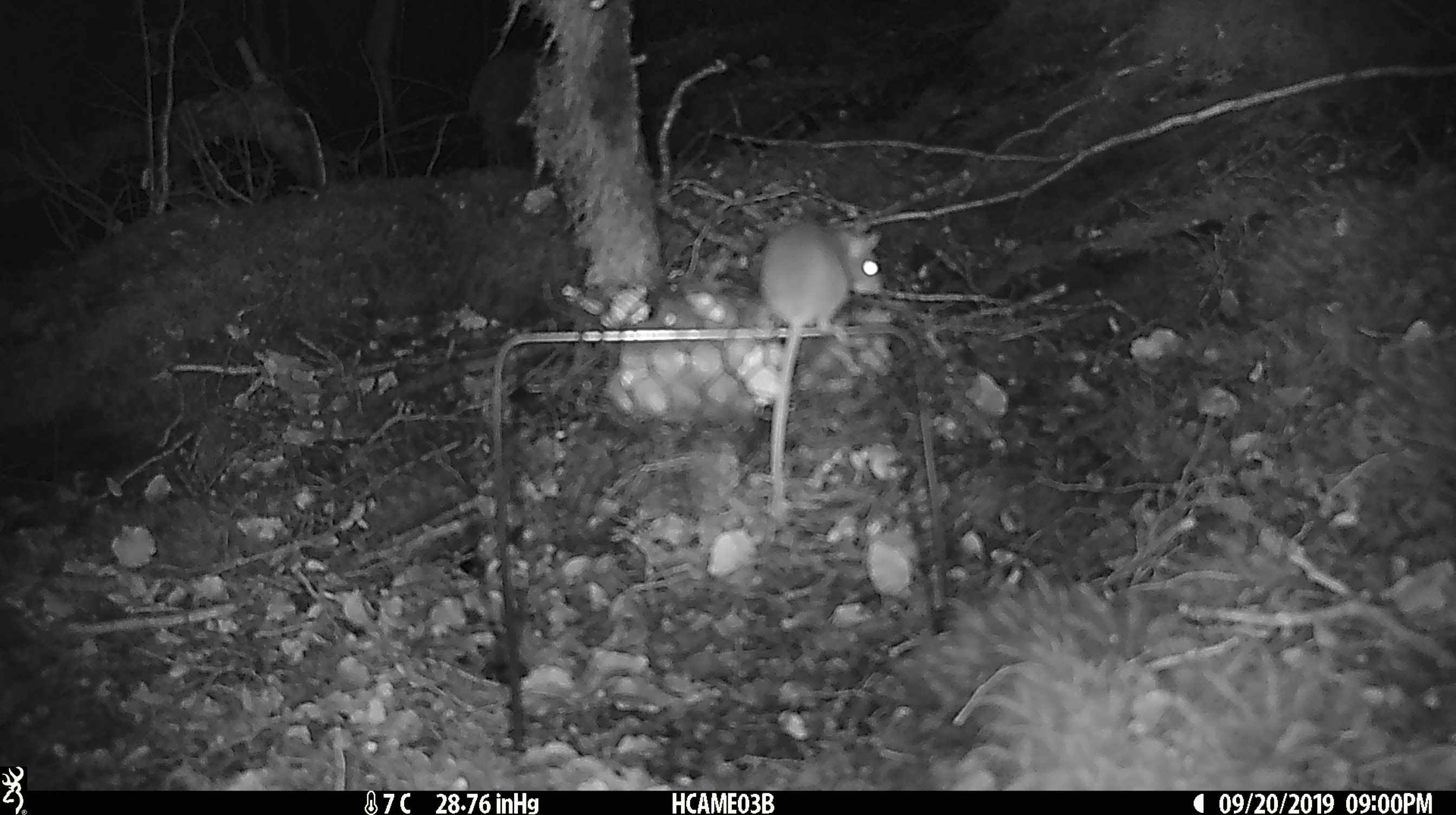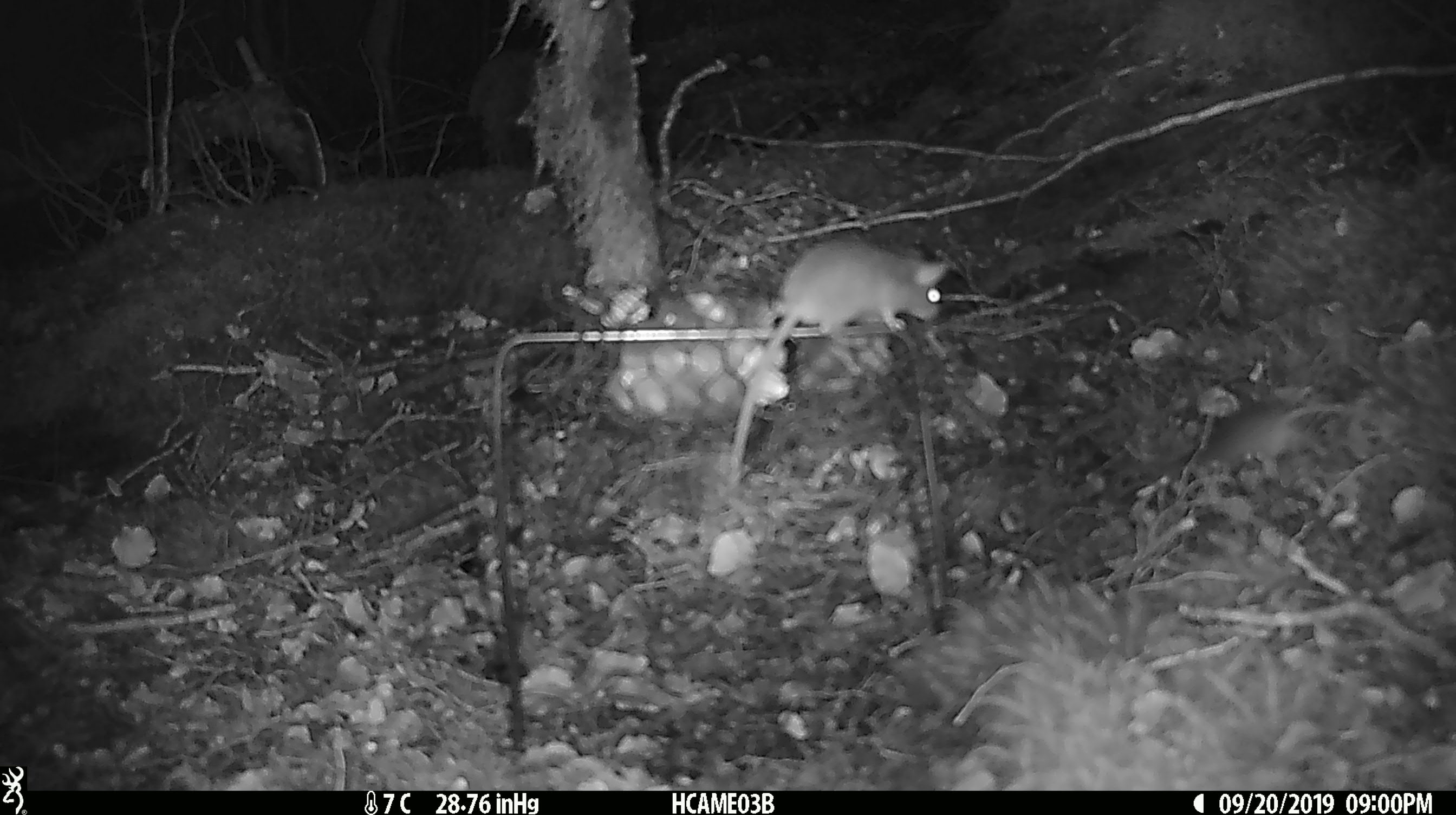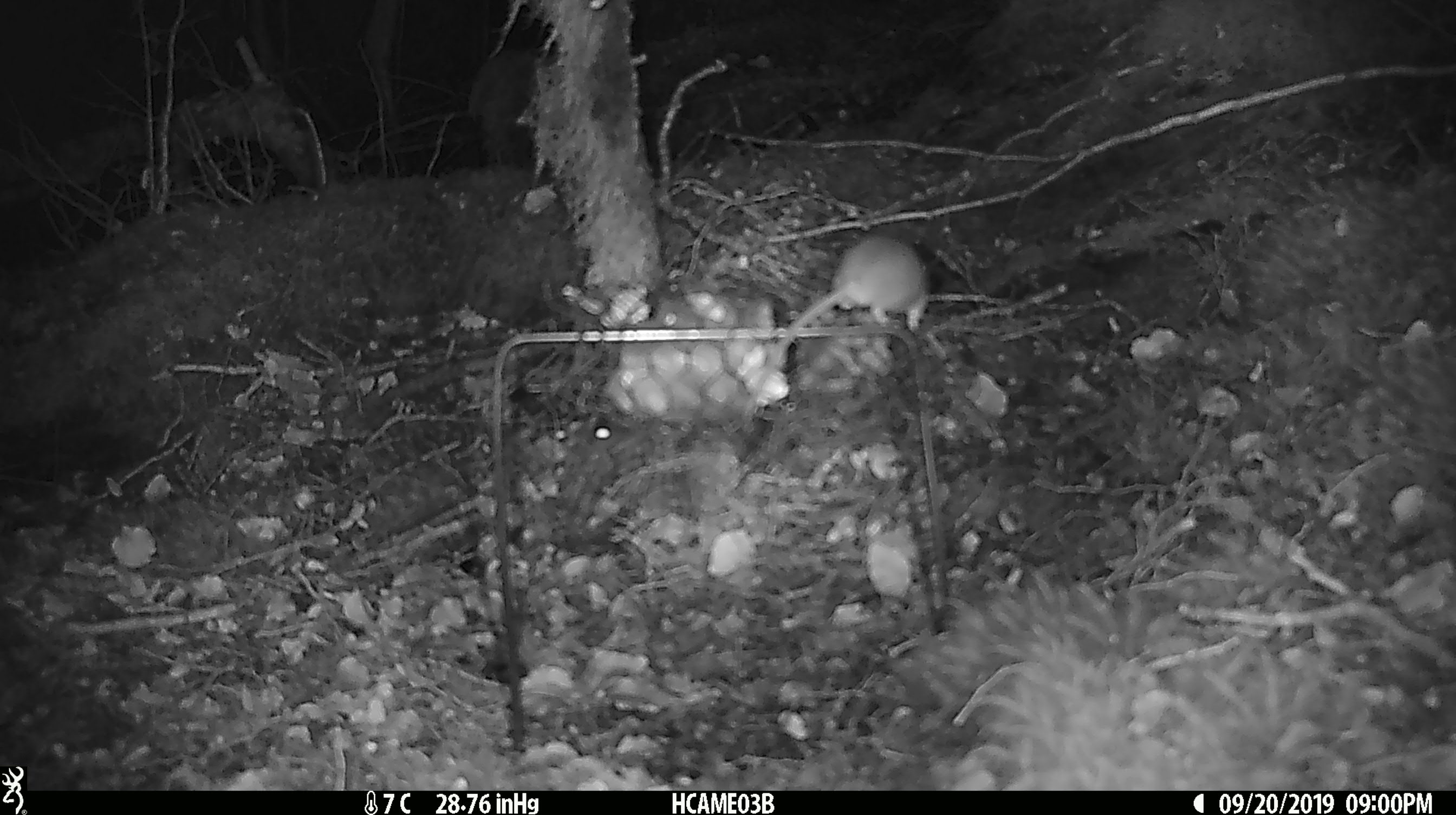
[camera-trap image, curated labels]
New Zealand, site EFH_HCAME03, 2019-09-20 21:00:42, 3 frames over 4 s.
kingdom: Animalia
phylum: Chordata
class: Mammalia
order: Rodentia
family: Muridae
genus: Mus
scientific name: Mus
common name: mouse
Mouse (Mus).